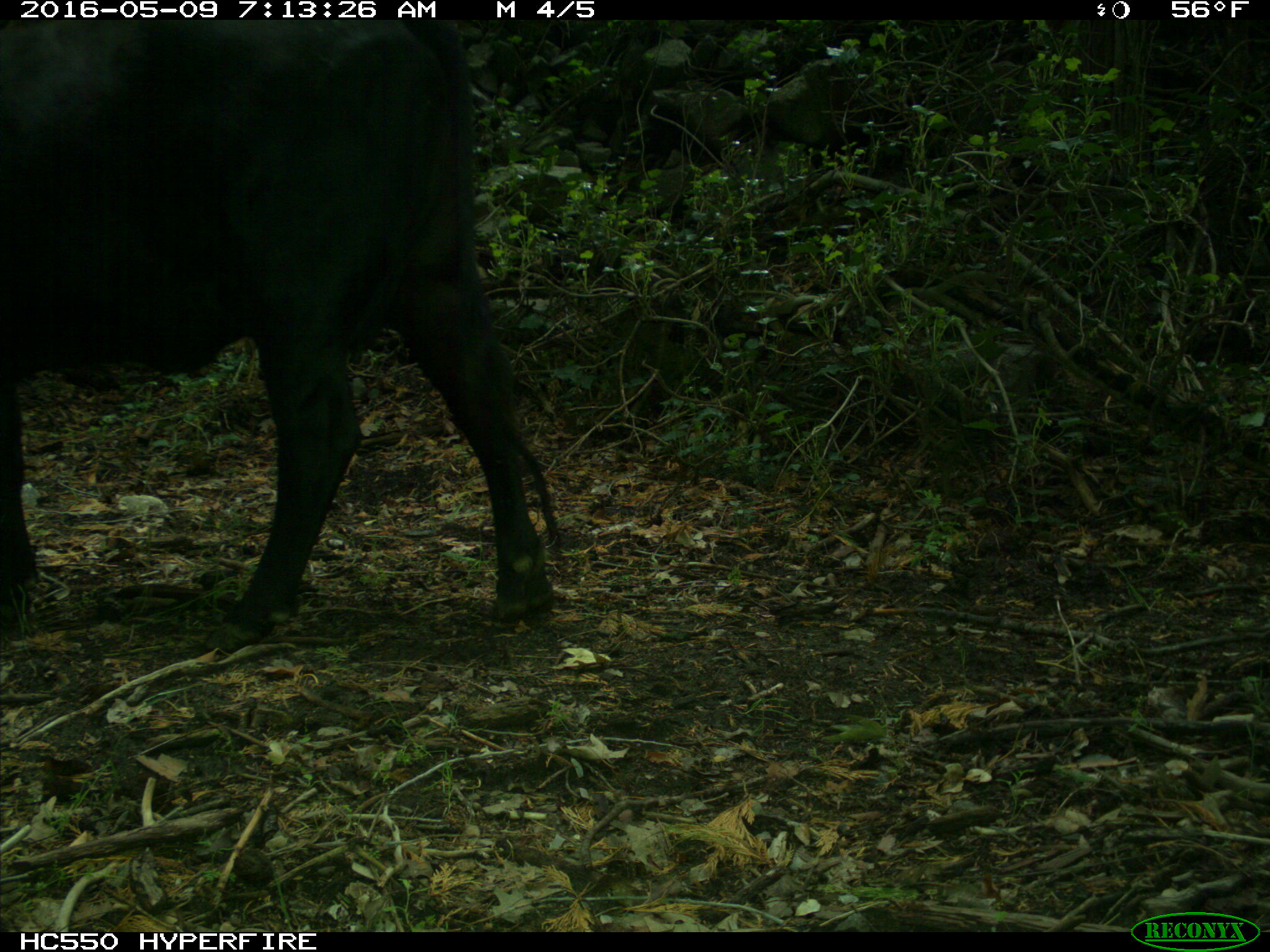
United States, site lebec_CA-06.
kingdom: Animalia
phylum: Chordata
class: Mammalia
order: Artiodactyla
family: Bovidae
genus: Bos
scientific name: Bos taurus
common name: domestic cow